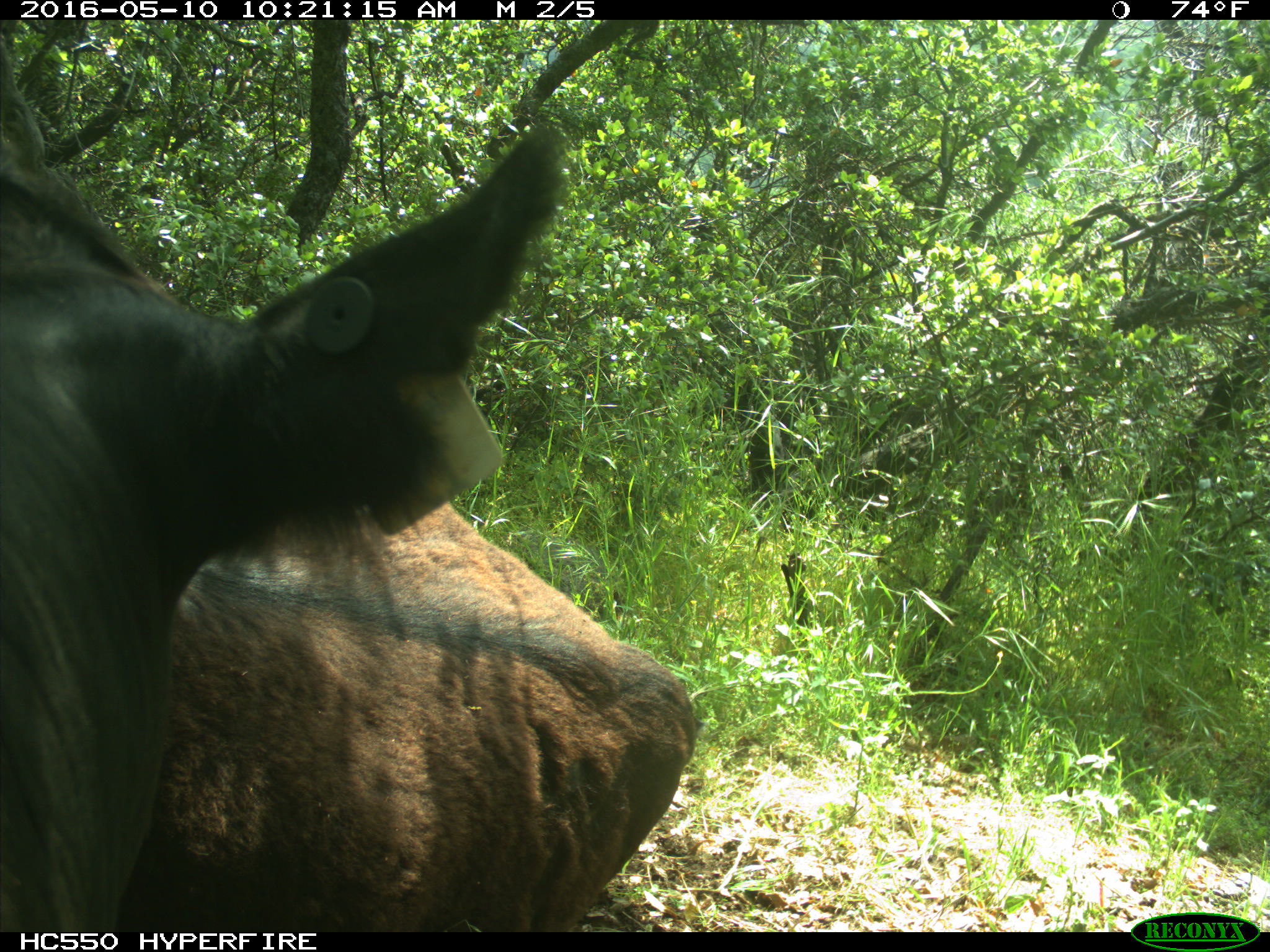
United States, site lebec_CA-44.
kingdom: Animalia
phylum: Chordata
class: Mammalia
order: Artiodactyla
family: Bovidae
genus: Bos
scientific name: Bos taurus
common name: domestic cow